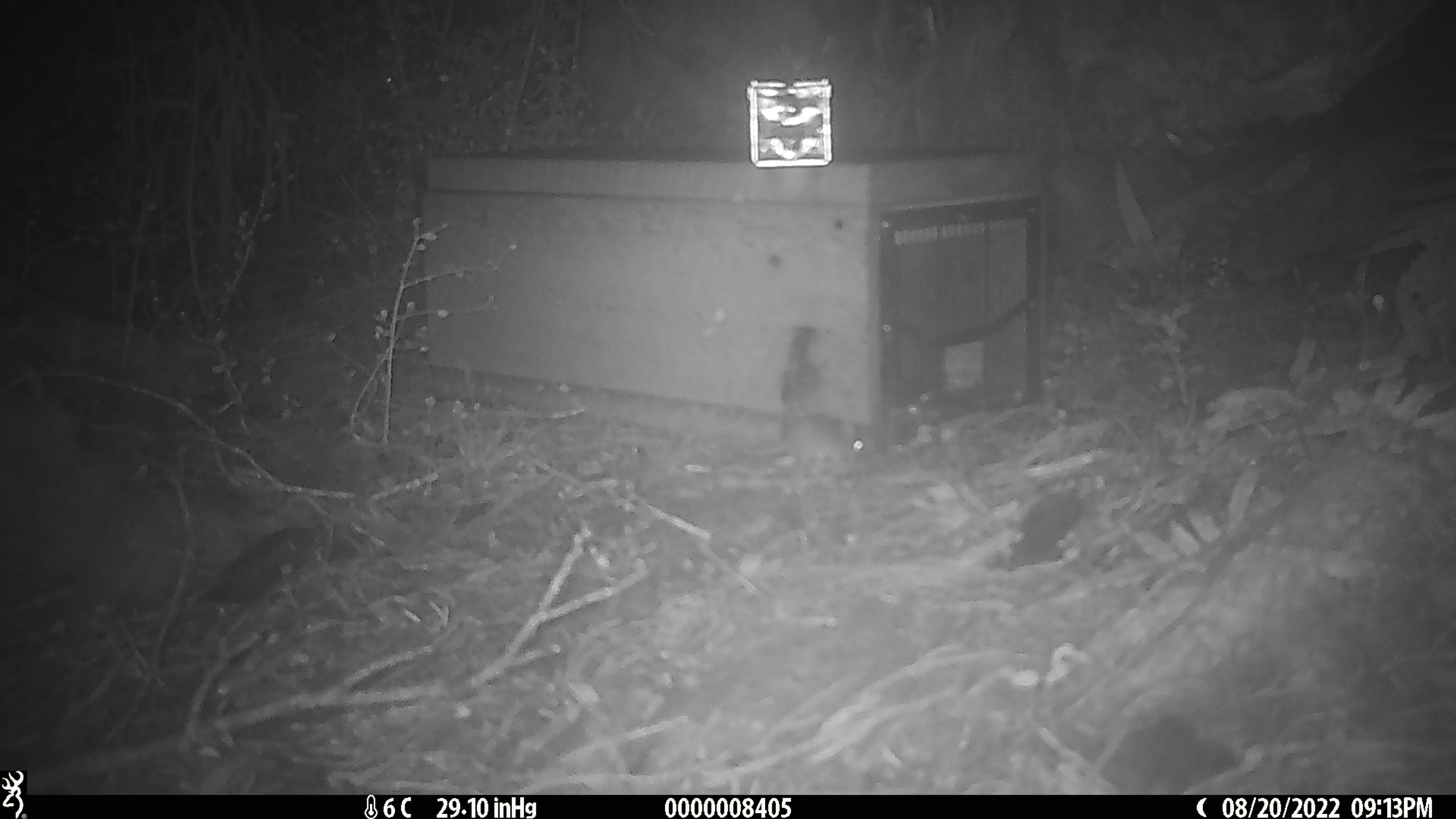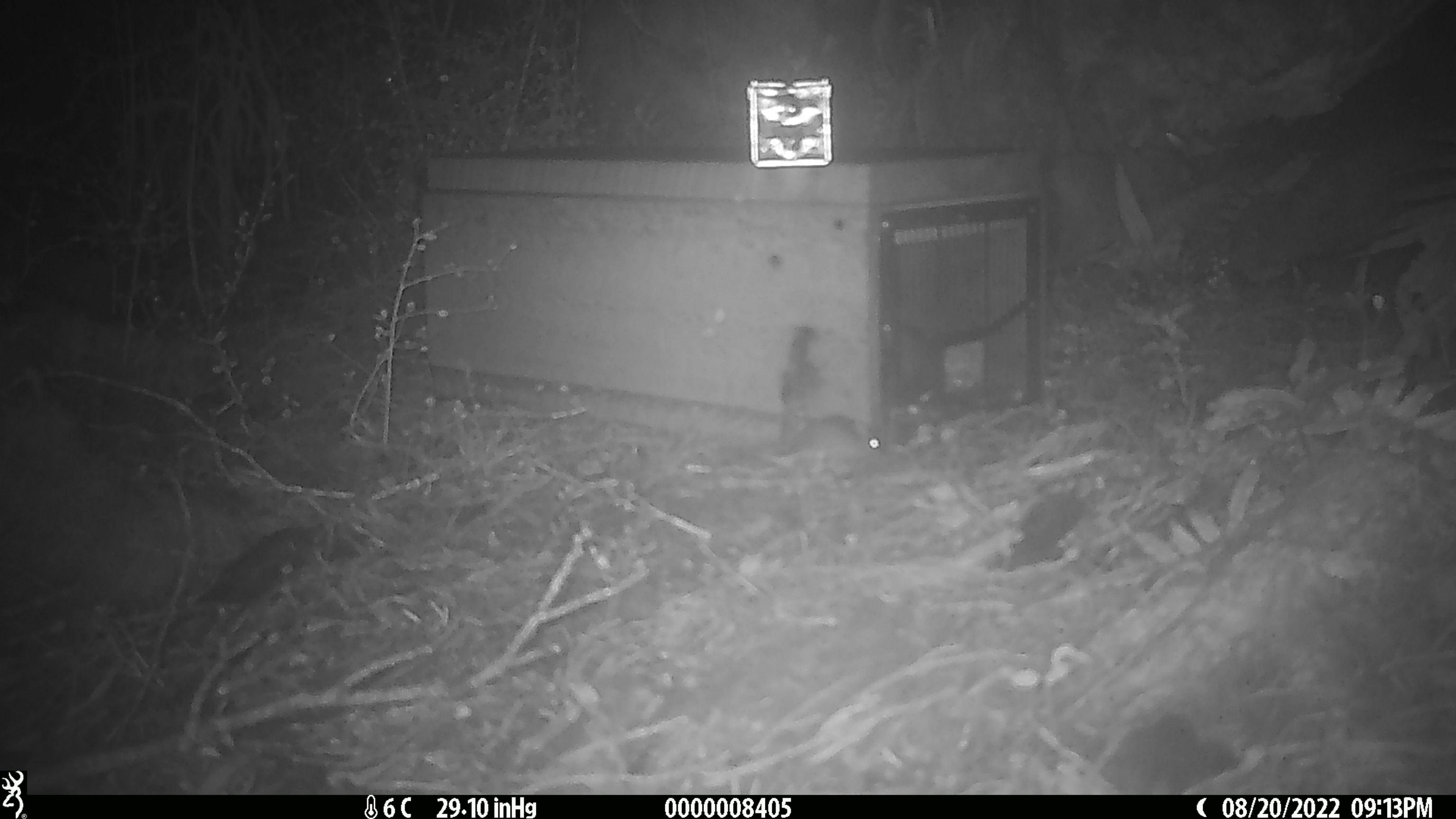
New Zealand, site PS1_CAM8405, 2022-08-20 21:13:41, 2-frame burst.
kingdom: Animalia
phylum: Chordata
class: Mammalia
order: Rodentia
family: Muridae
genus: Mus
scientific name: Mus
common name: mouse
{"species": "mouse (Mus)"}